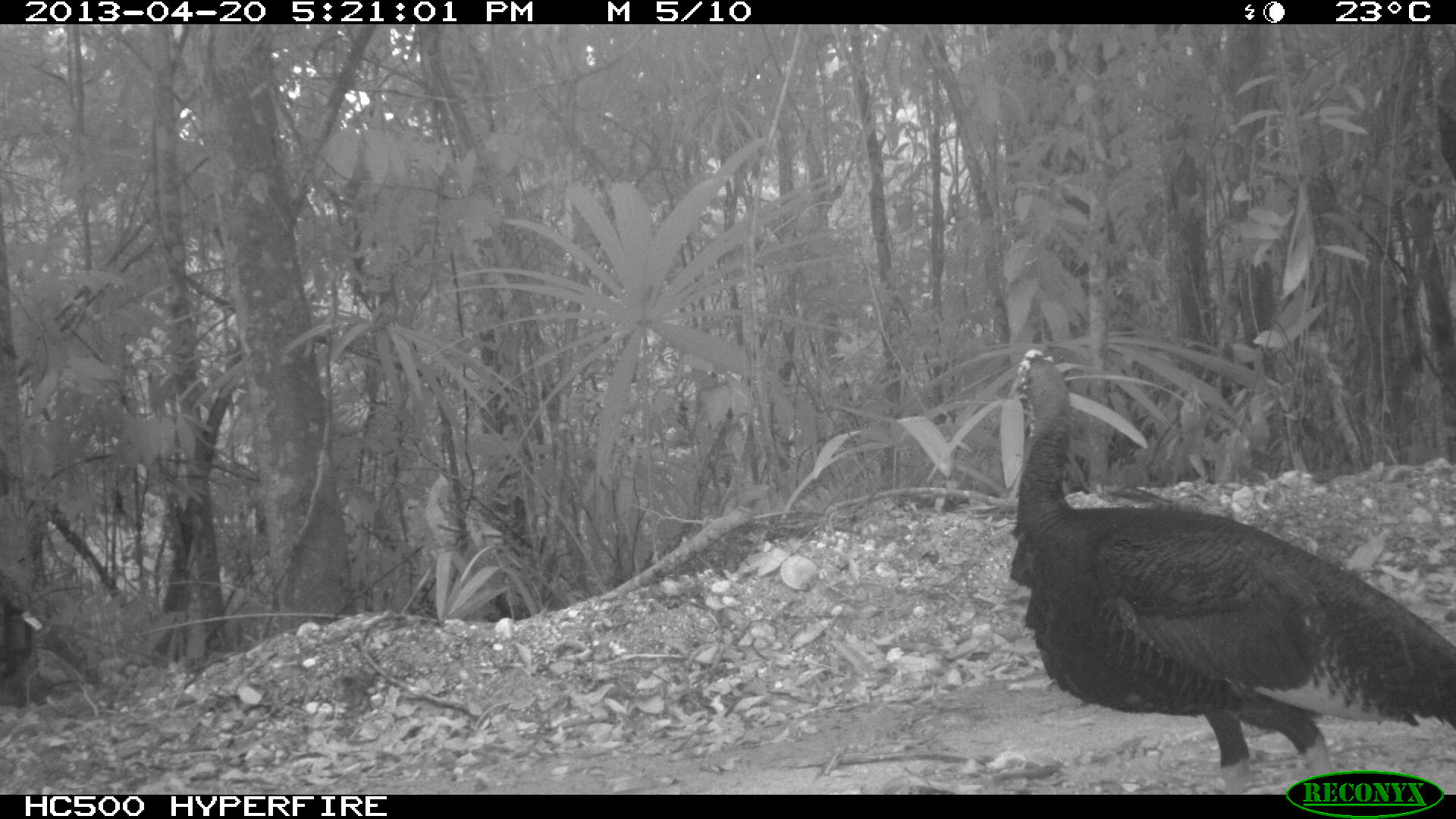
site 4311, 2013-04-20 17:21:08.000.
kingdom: Animalia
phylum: Chordata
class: Aves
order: Galliformes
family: Phasianidae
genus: Meleagris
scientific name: Meleagris ocellata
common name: ocellated turkey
Meleagris ocellata (ocellated turkey), count 1.